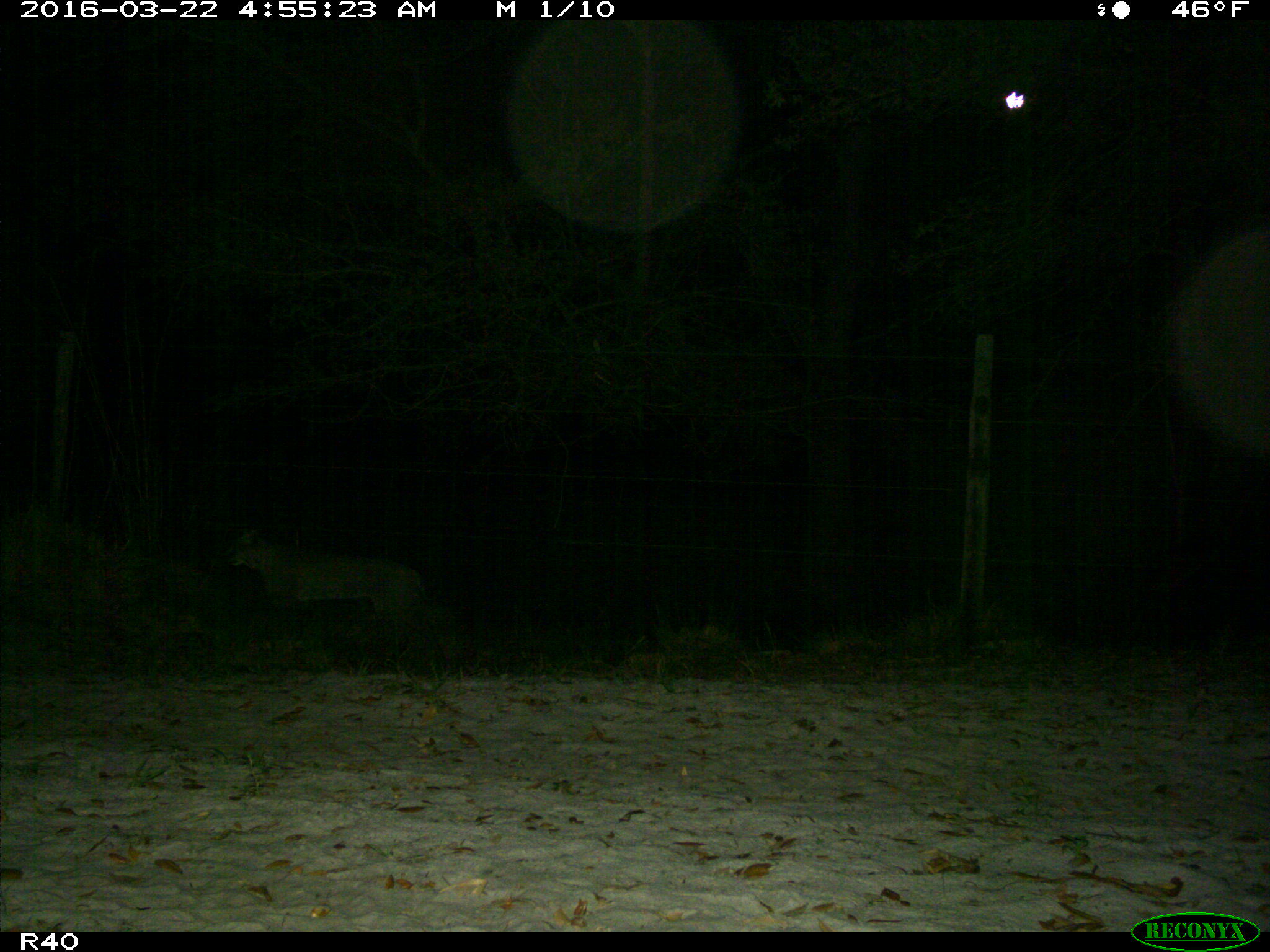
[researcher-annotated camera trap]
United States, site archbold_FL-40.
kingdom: Animalia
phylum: Chordata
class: Mammalia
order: Carnivora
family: Felidae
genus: Lynx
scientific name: Lynx rufus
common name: bobcat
Lynx rufus (bobcat).